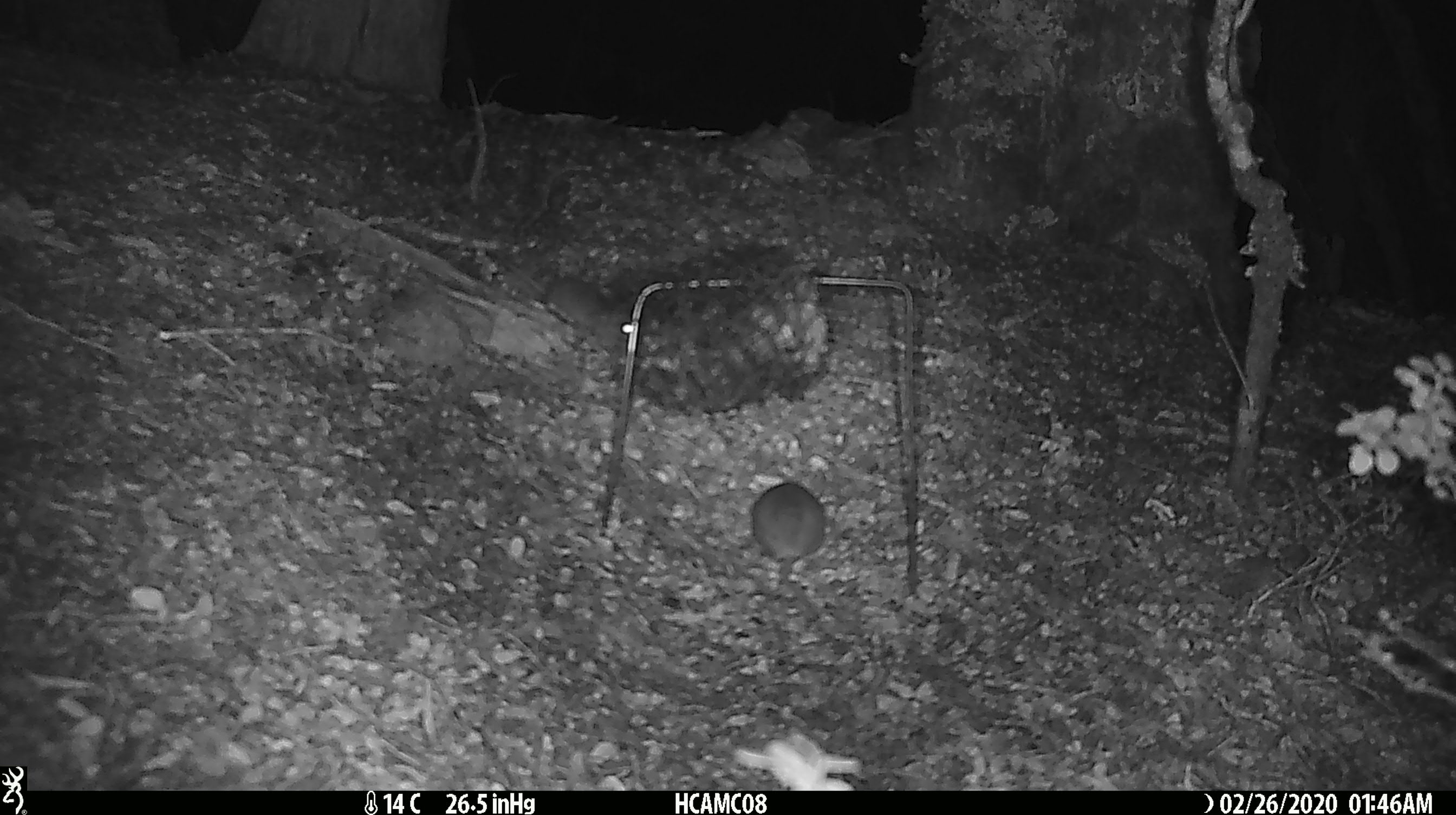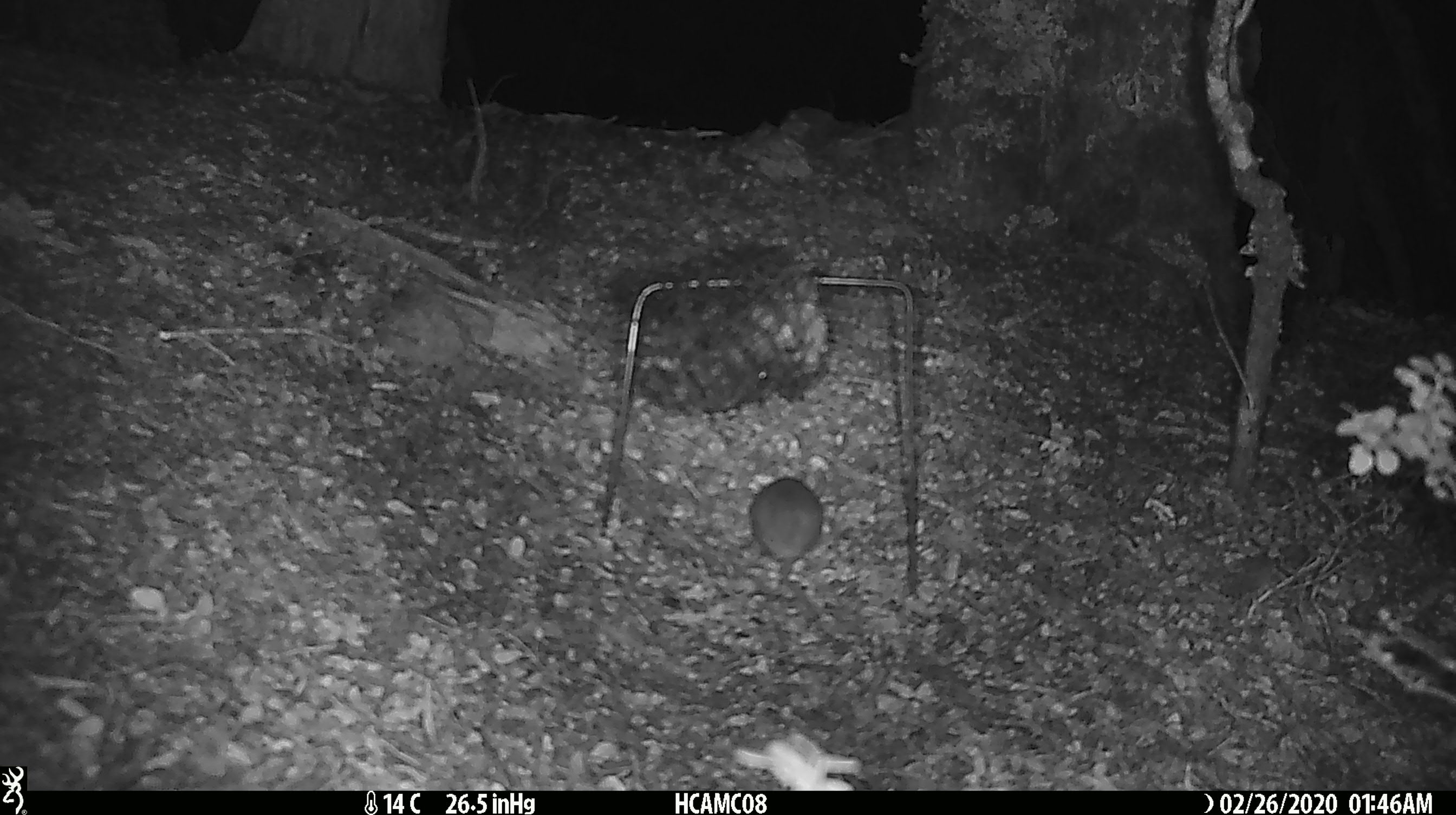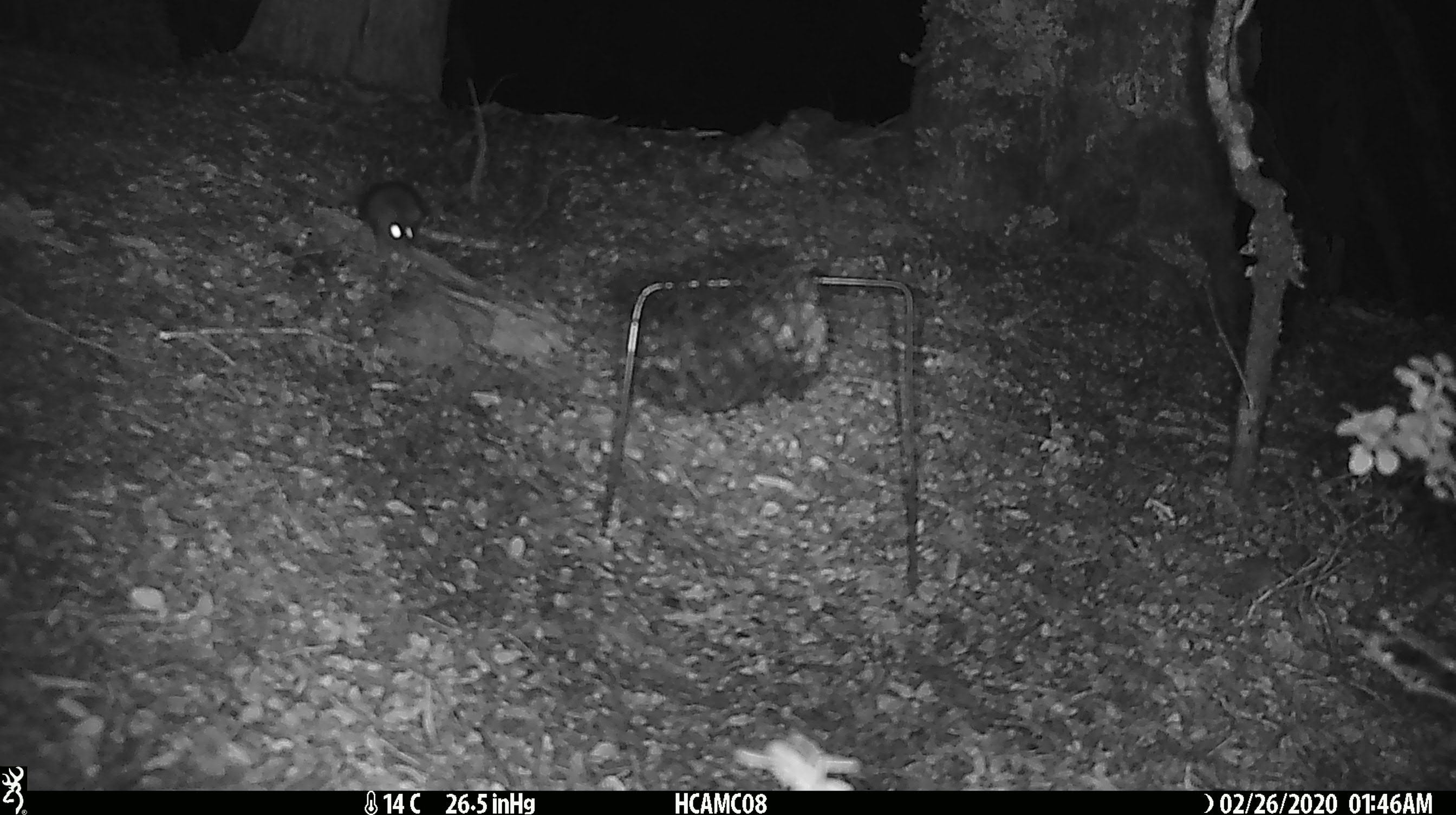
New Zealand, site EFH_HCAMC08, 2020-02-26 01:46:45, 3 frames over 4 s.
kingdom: Animalia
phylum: Chordata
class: Mammalia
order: Rodentia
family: Muridae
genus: Mus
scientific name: Mus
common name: mouse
Mouse (Mus).